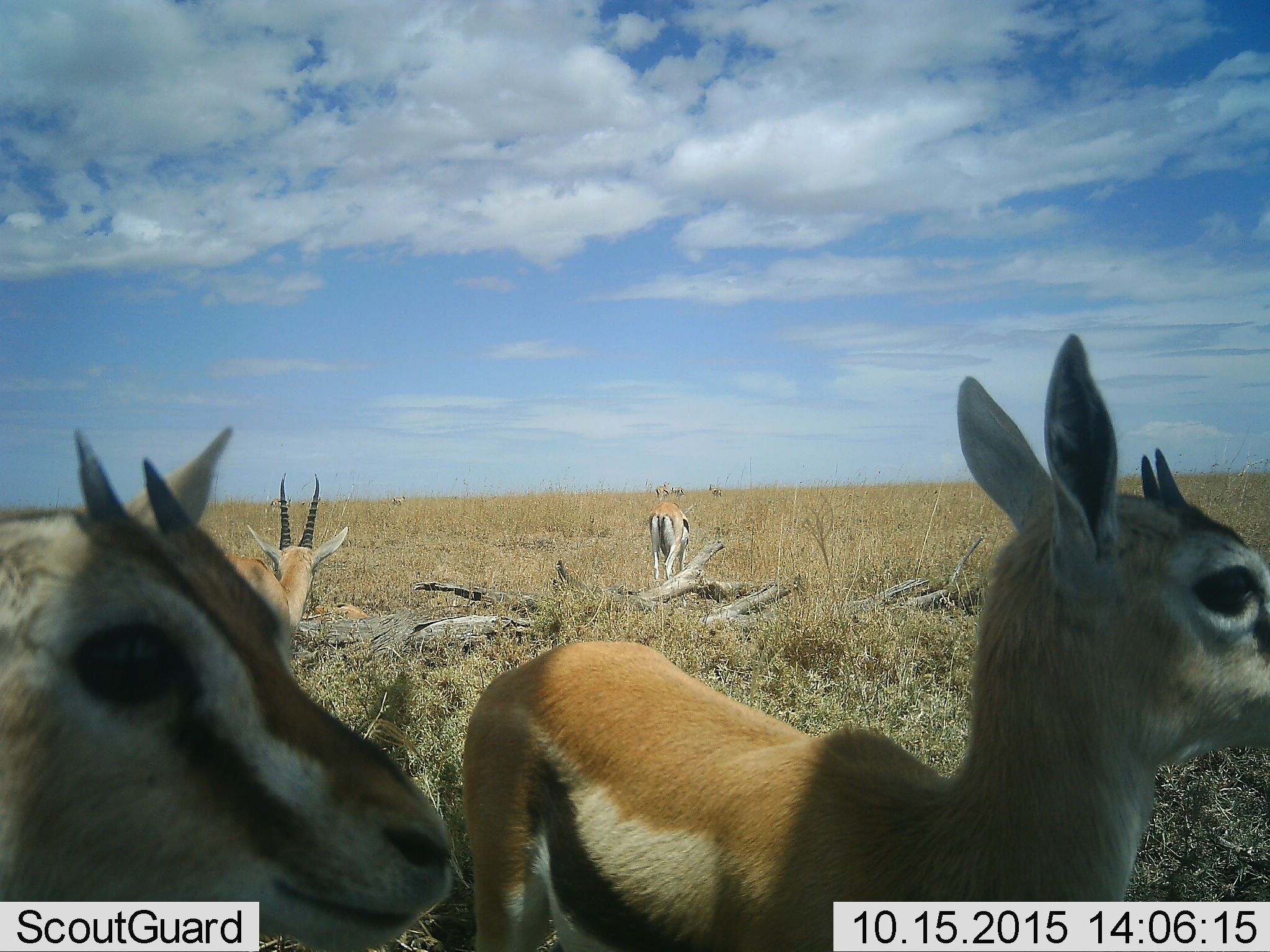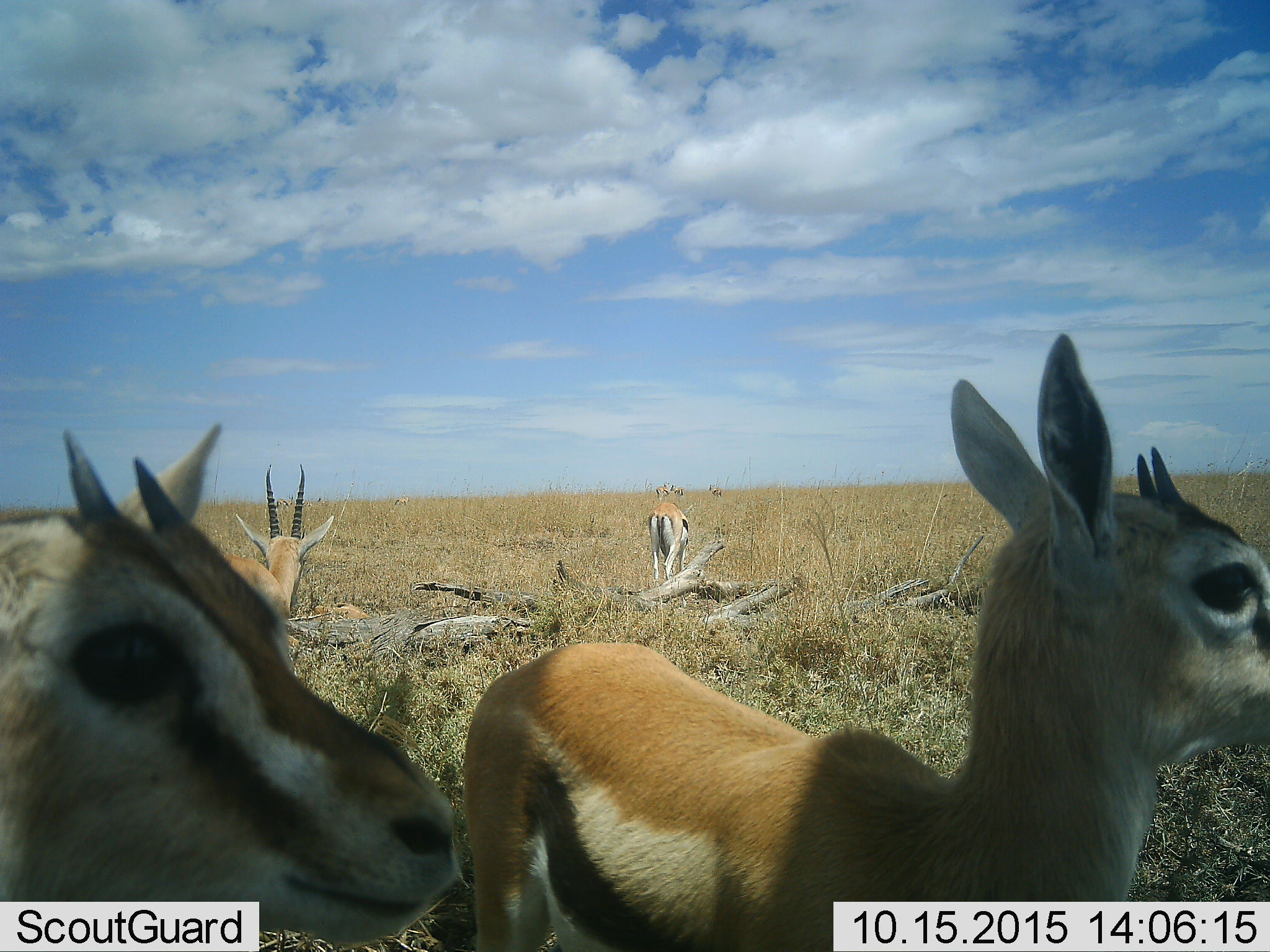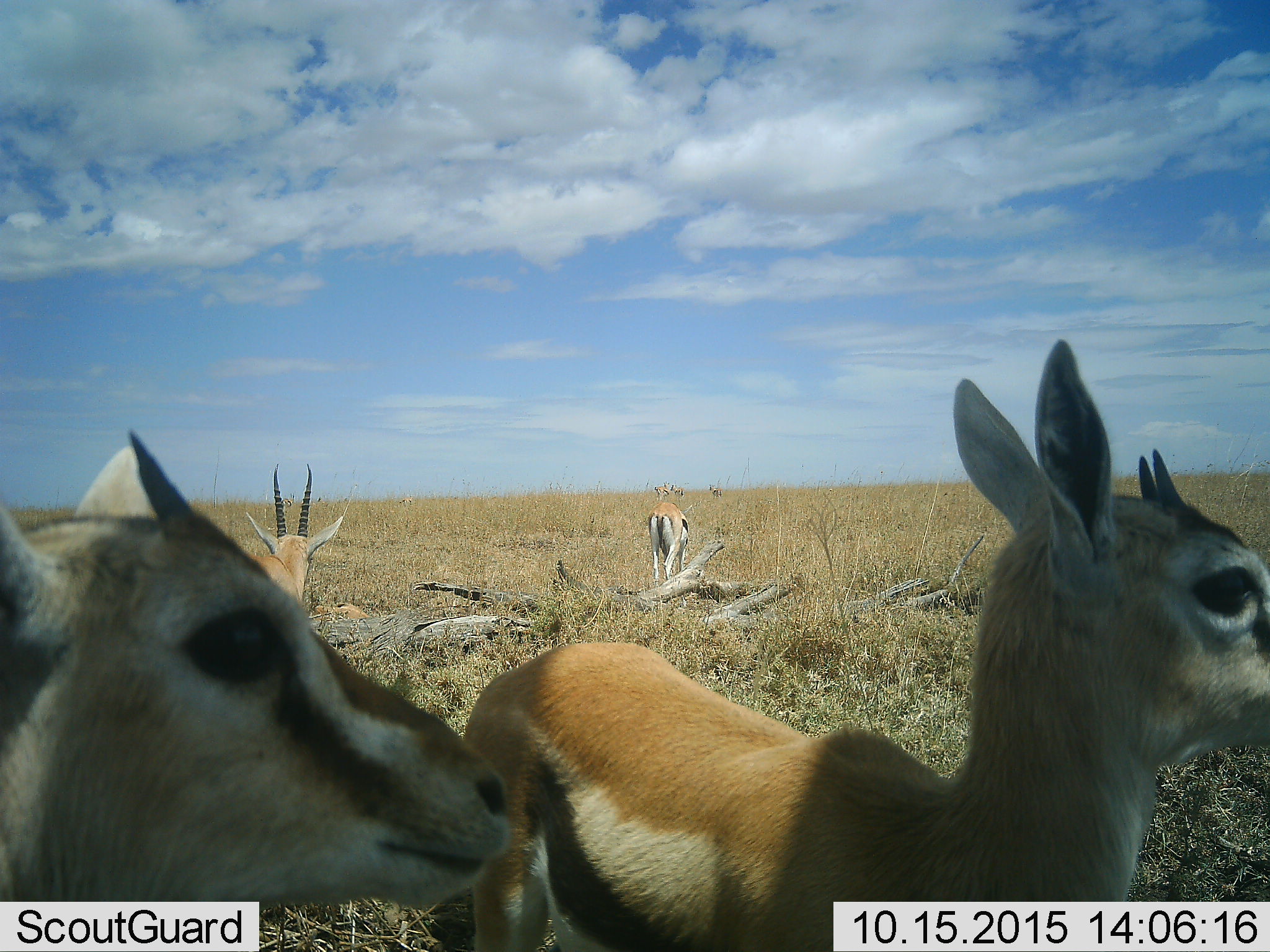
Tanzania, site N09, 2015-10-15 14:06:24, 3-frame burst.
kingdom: Animalia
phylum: Chordata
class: Mammalia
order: Artiodactyla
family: Bovidae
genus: Eudorcas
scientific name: Eudorcas thomsonii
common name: thomson's gazelle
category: gazellethomsons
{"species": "gazellethomsons (thomson's gazelle) (Eudorcas thomsonii)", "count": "9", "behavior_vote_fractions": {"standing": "86%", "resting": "0%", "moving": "29%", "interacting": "0%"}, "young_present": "14%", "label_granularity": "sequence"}